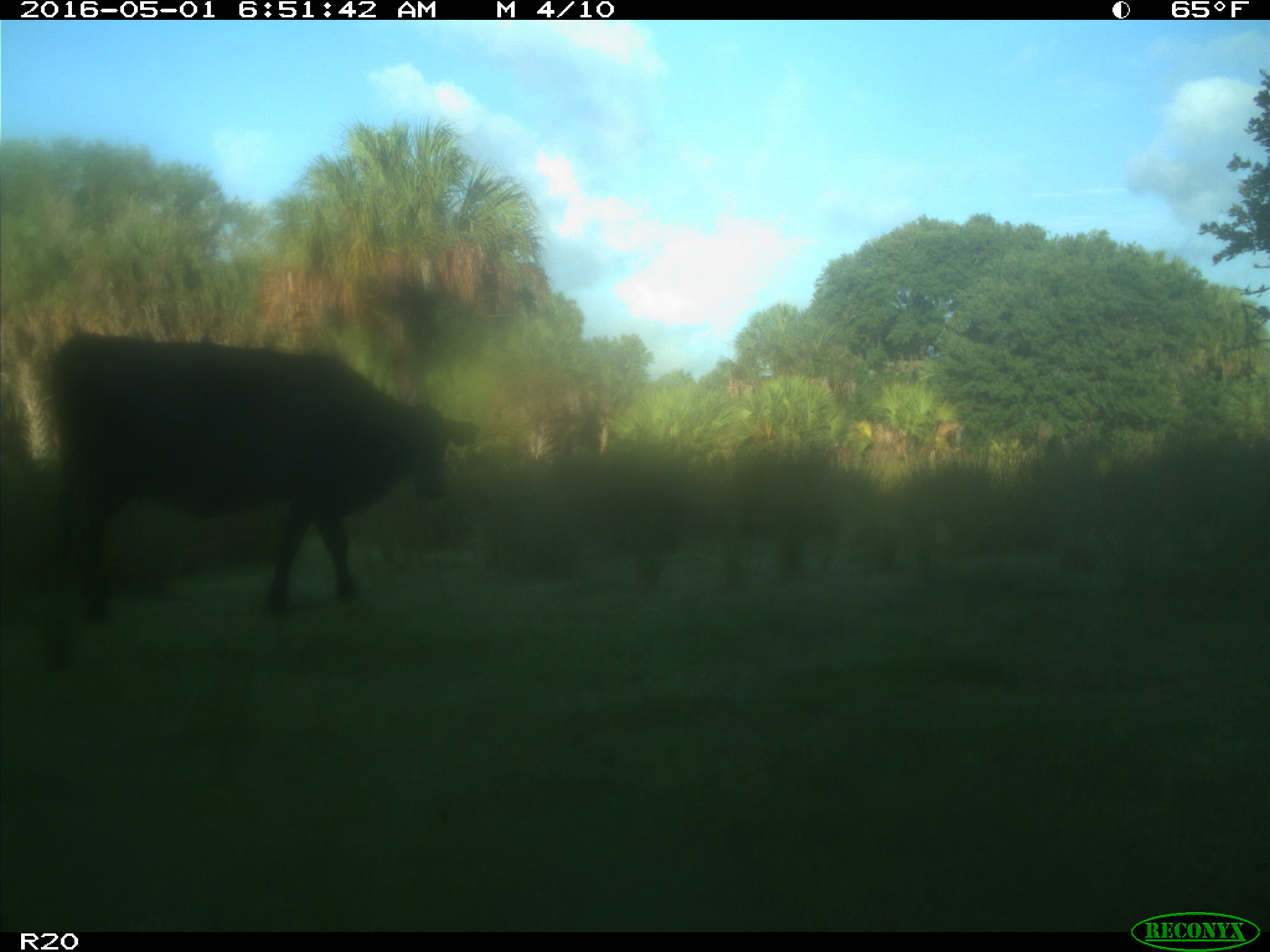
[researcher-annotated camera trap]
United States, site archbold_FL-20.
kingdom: Animalia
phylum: Chordata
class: Mammalia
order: Artiodactyla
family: Bovidae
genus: Bos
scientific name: Bos taurus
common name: domestic cow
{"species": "Bos taurus (domestic cow)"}